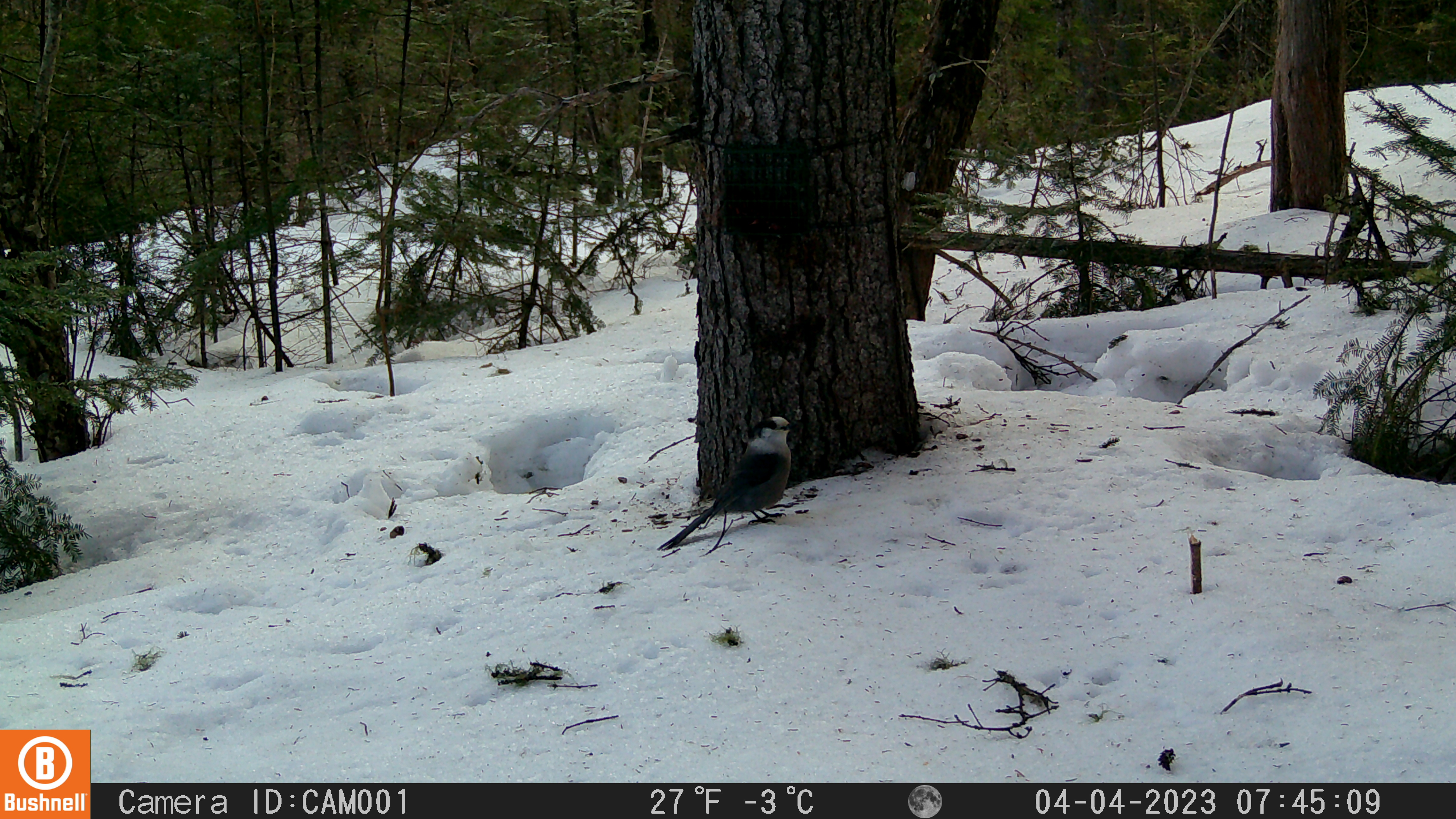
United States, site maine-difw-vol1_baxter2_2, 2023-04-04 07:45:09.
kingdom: Animalia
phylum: Chordata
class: Aves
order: Passeriformes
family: Corvidae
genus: Perisoreus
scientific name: Perisoreus canadensis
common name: canada jay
Canada jay (Perisoreus canadensis).